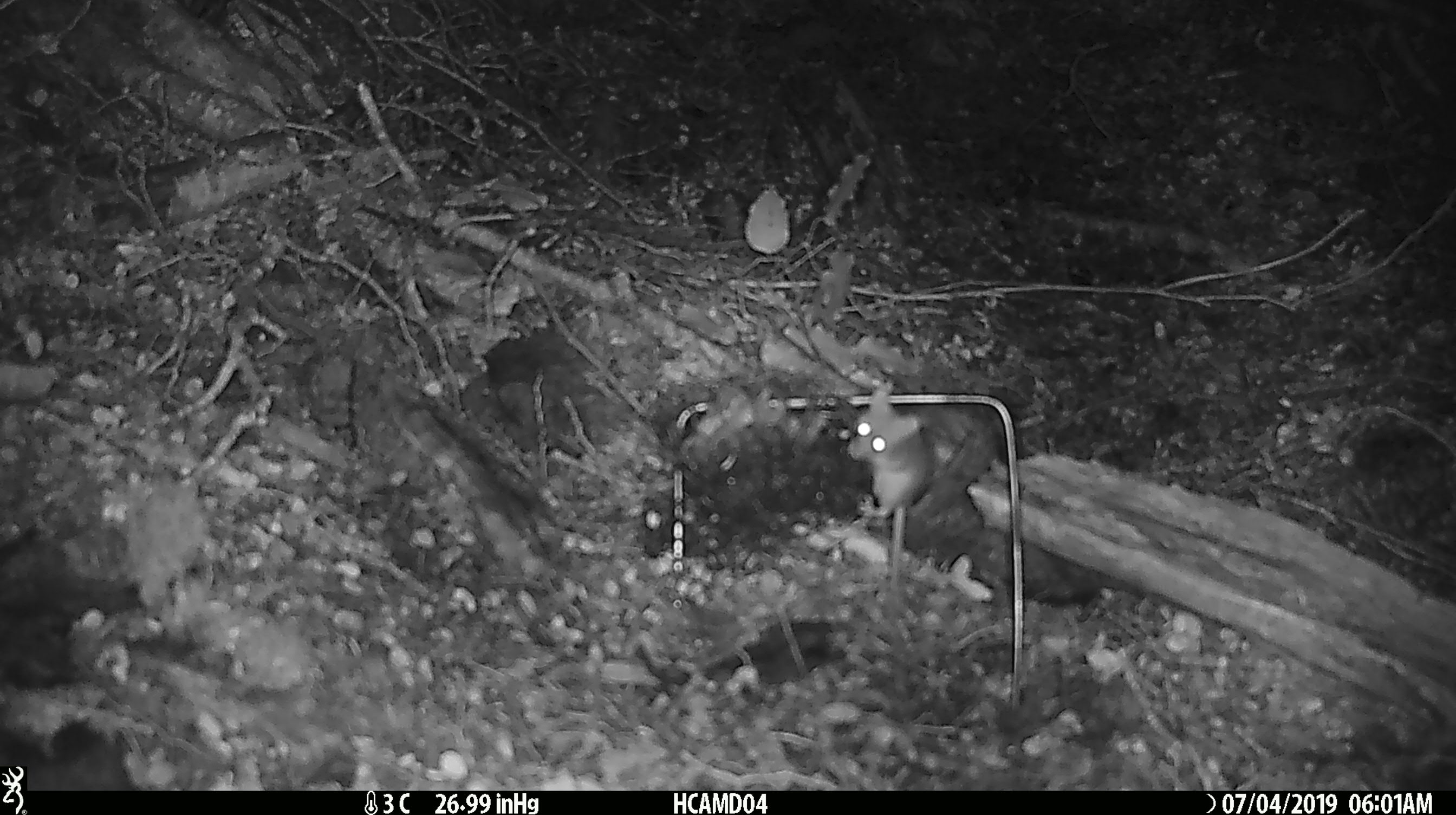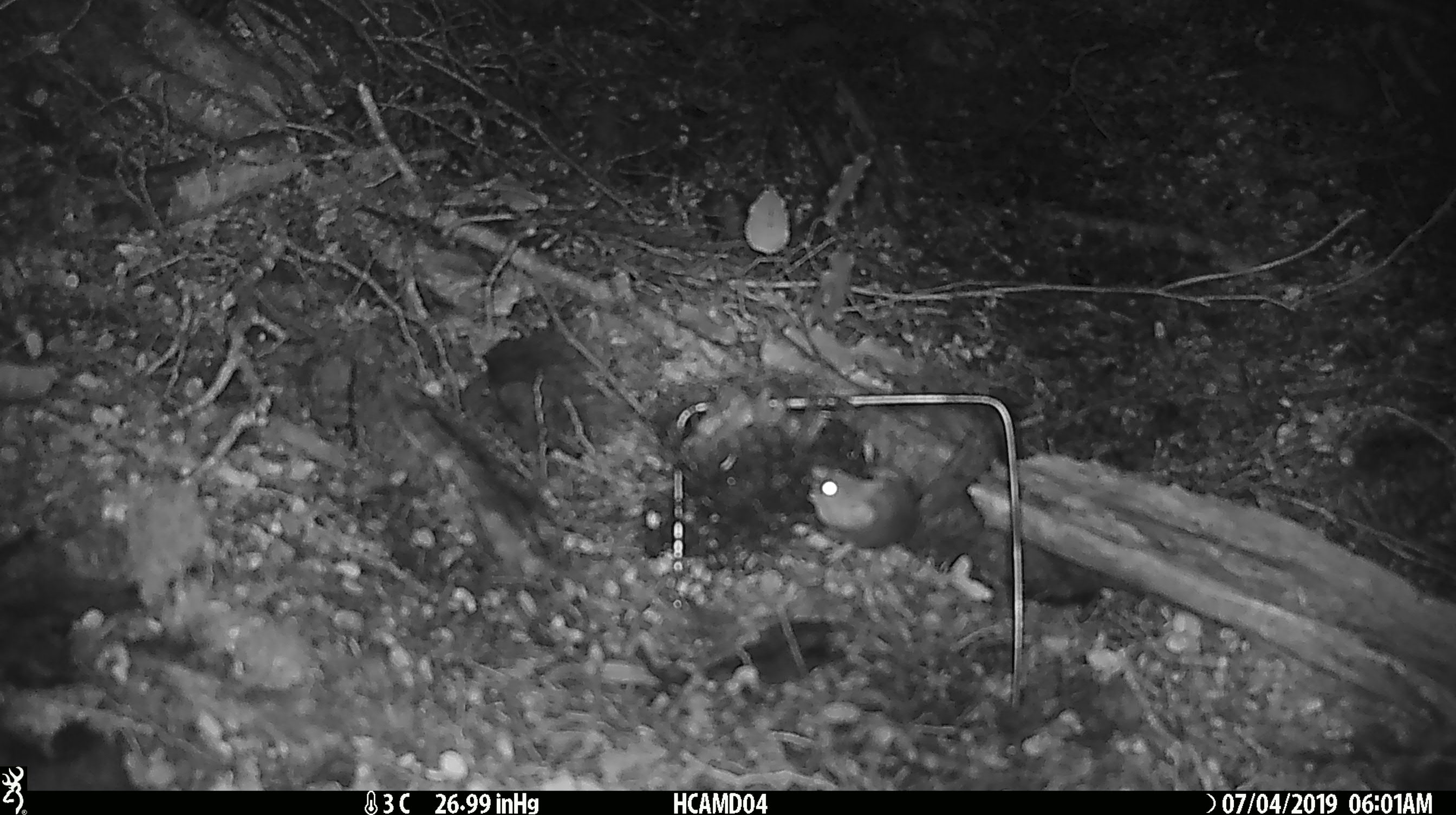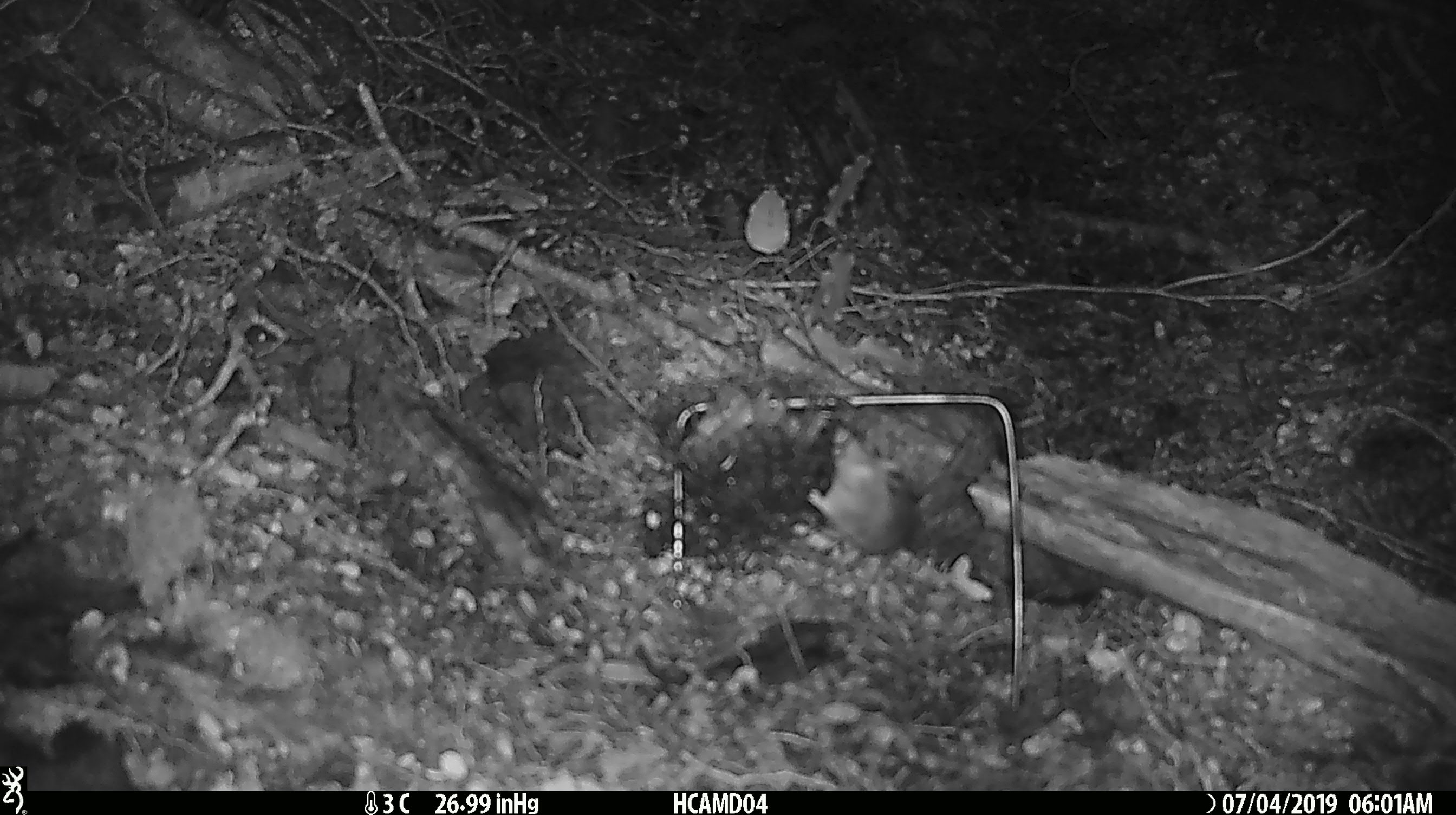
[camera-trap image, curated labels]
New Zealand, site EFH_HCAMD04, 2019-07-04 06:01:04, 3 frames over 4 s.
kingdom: Animalia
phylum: Chordata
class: Mammalia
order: Rodentia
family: Muridae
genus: Mus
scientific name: Mus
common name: mouse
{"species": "mouse (Mus)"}